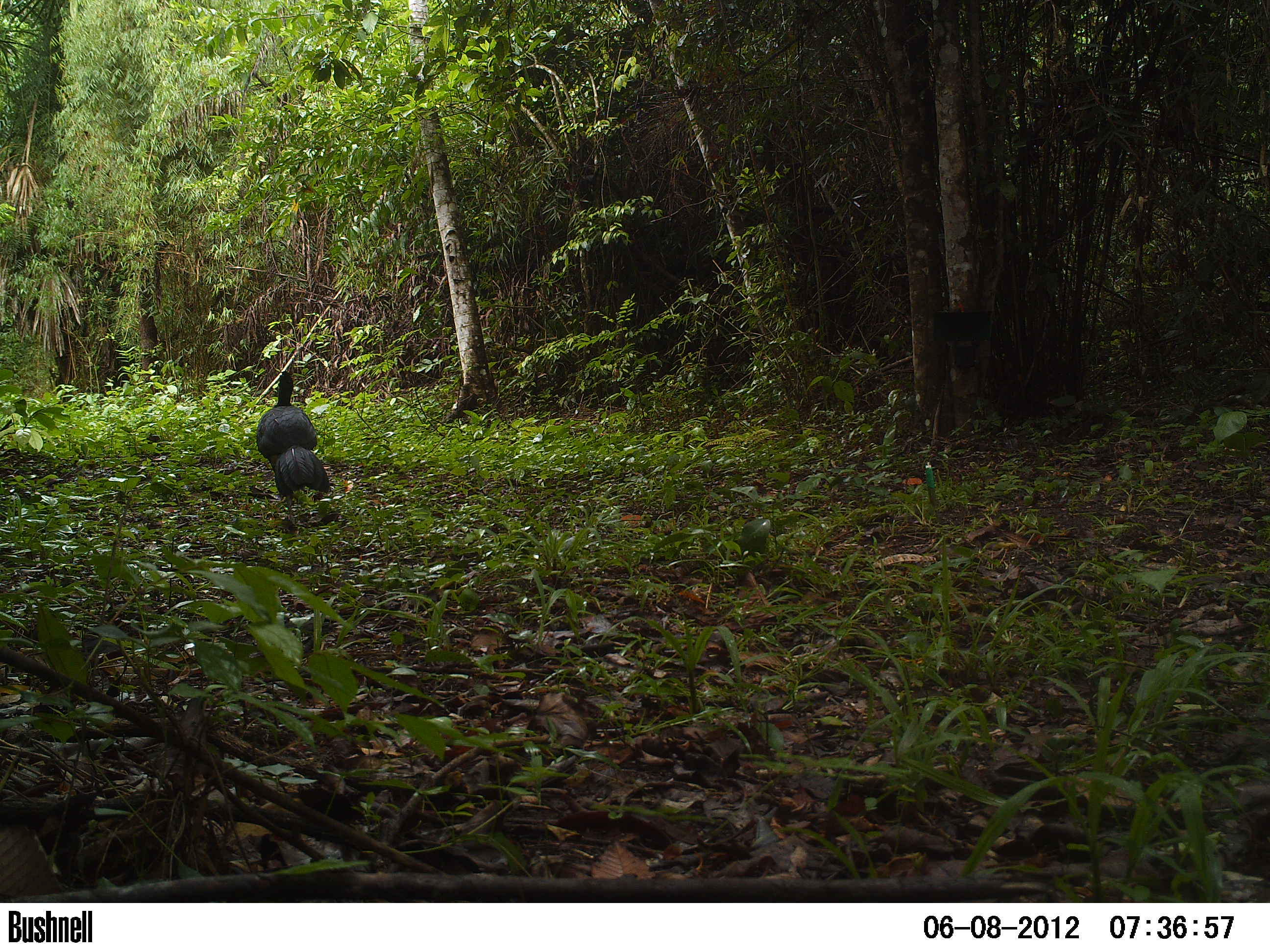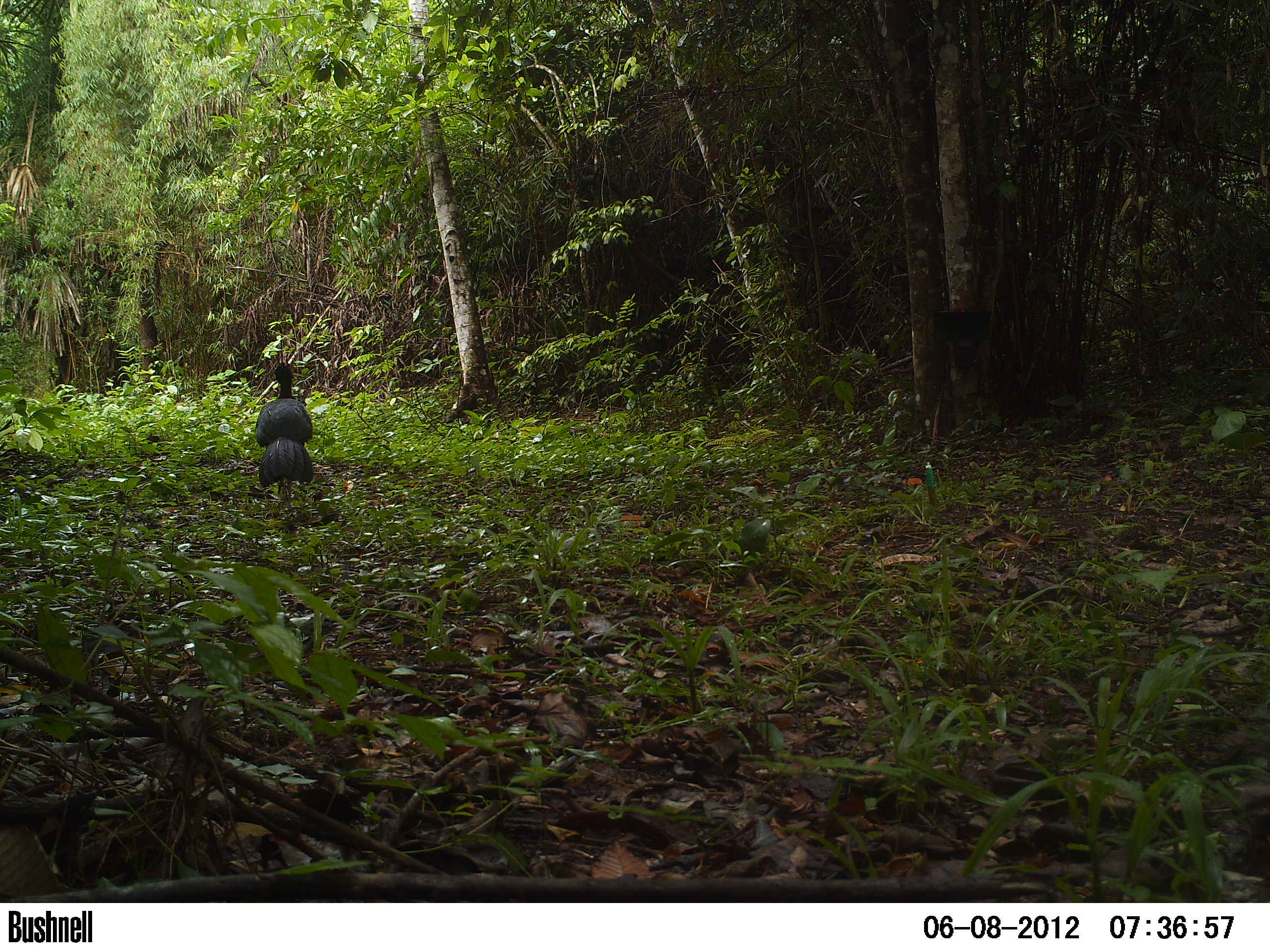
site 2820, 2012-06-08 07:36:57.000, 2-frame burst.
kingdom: Animalia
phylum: Chordata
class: Aves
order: Galliformes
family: Cracidae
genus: Crax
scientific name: Crax rubra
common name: great curassow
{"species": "Crax rubra (great curassow)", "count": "1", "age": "adult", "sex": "male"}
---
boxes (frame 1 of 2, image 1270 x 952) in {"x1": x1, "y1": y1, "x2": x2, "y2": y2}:
crax rubra: {"x1": 256, "y1": 370, "x2": 330, "y2": 525}